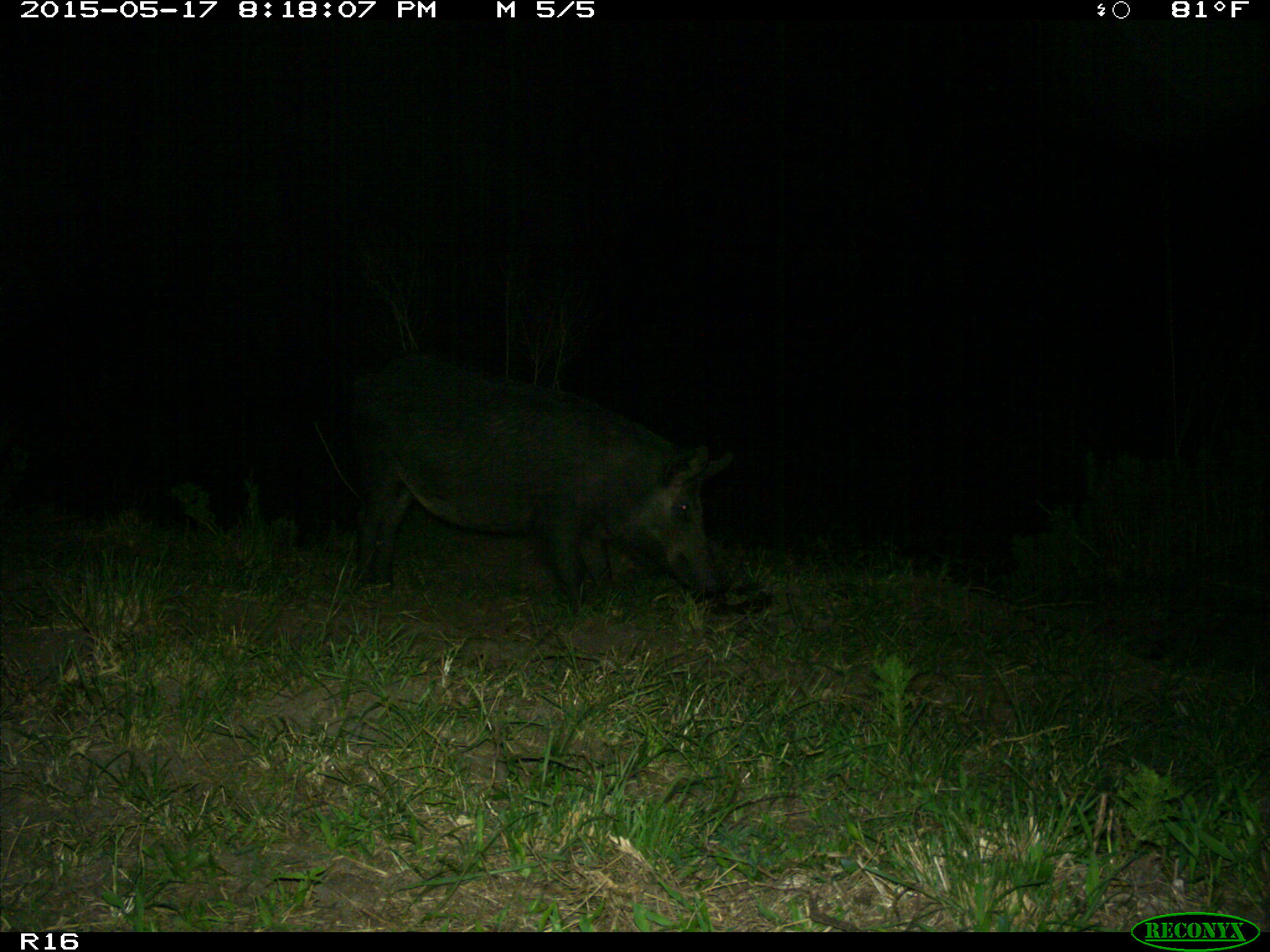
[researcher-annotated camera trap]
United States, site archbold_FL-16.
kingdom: Animalia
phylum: Chordata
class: Mammalia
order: Artiodactyla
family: Suidae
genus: Sus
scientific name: Sus scrofa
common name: wild boar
Sus scrofa (wild boar).